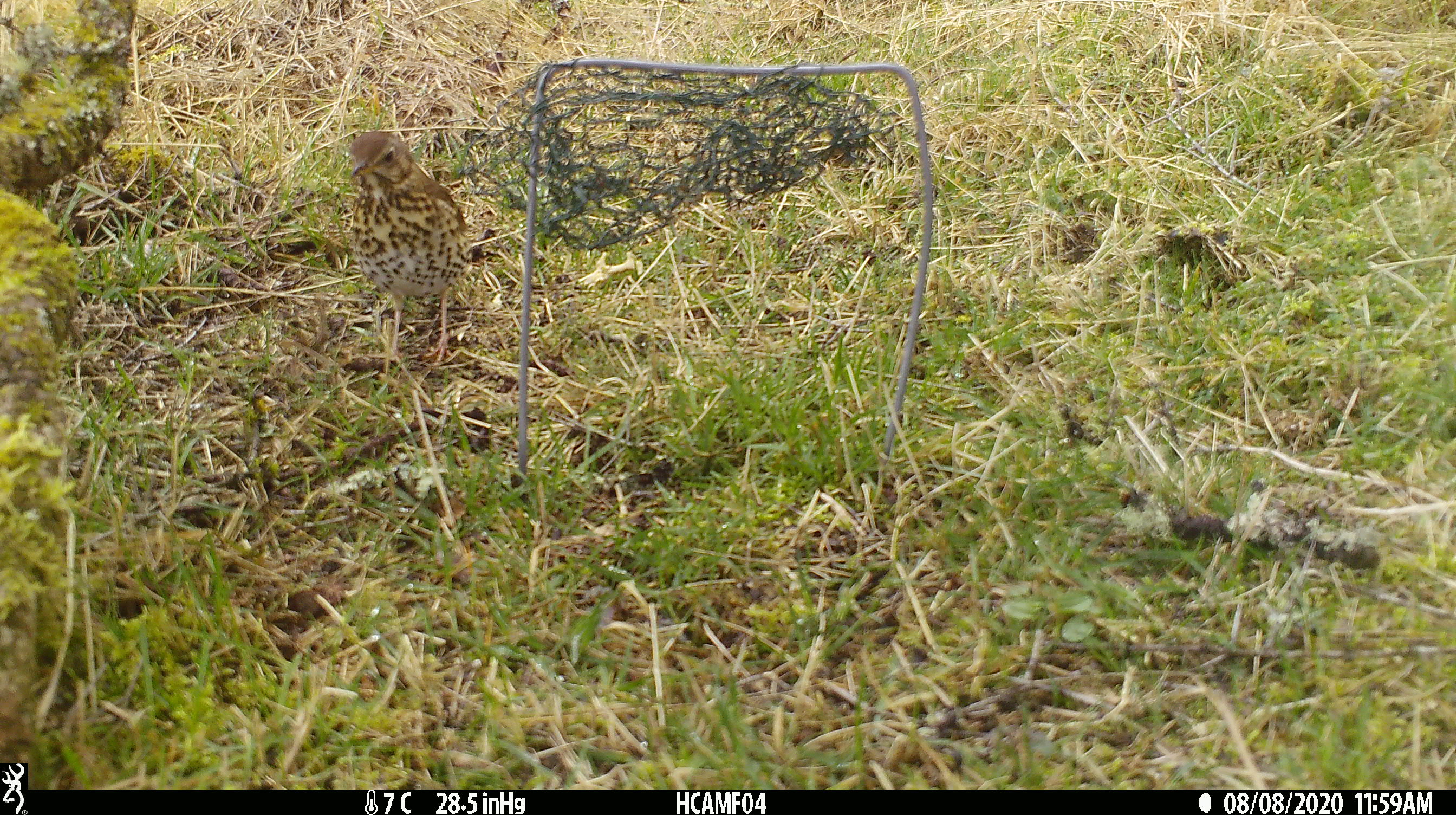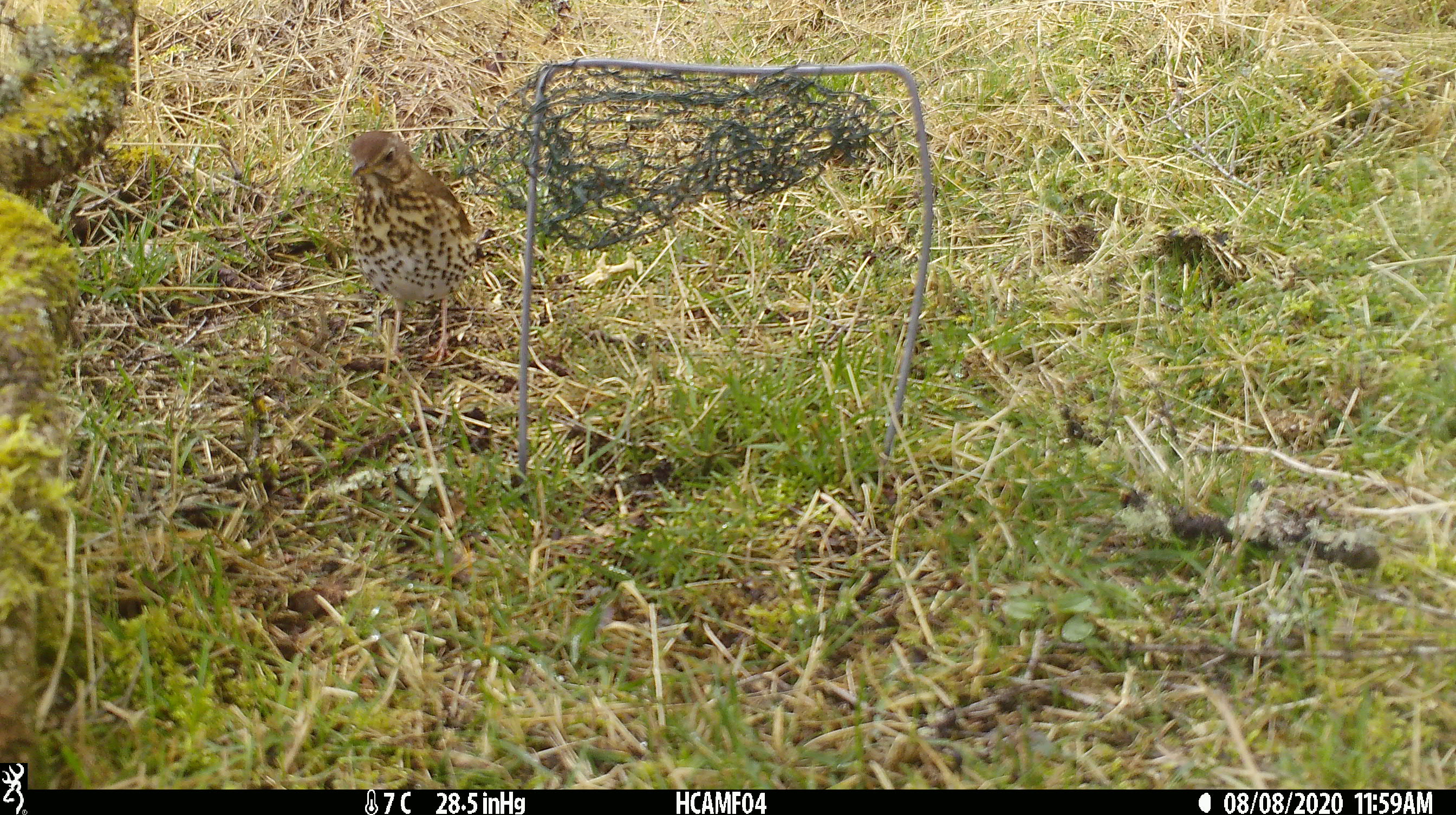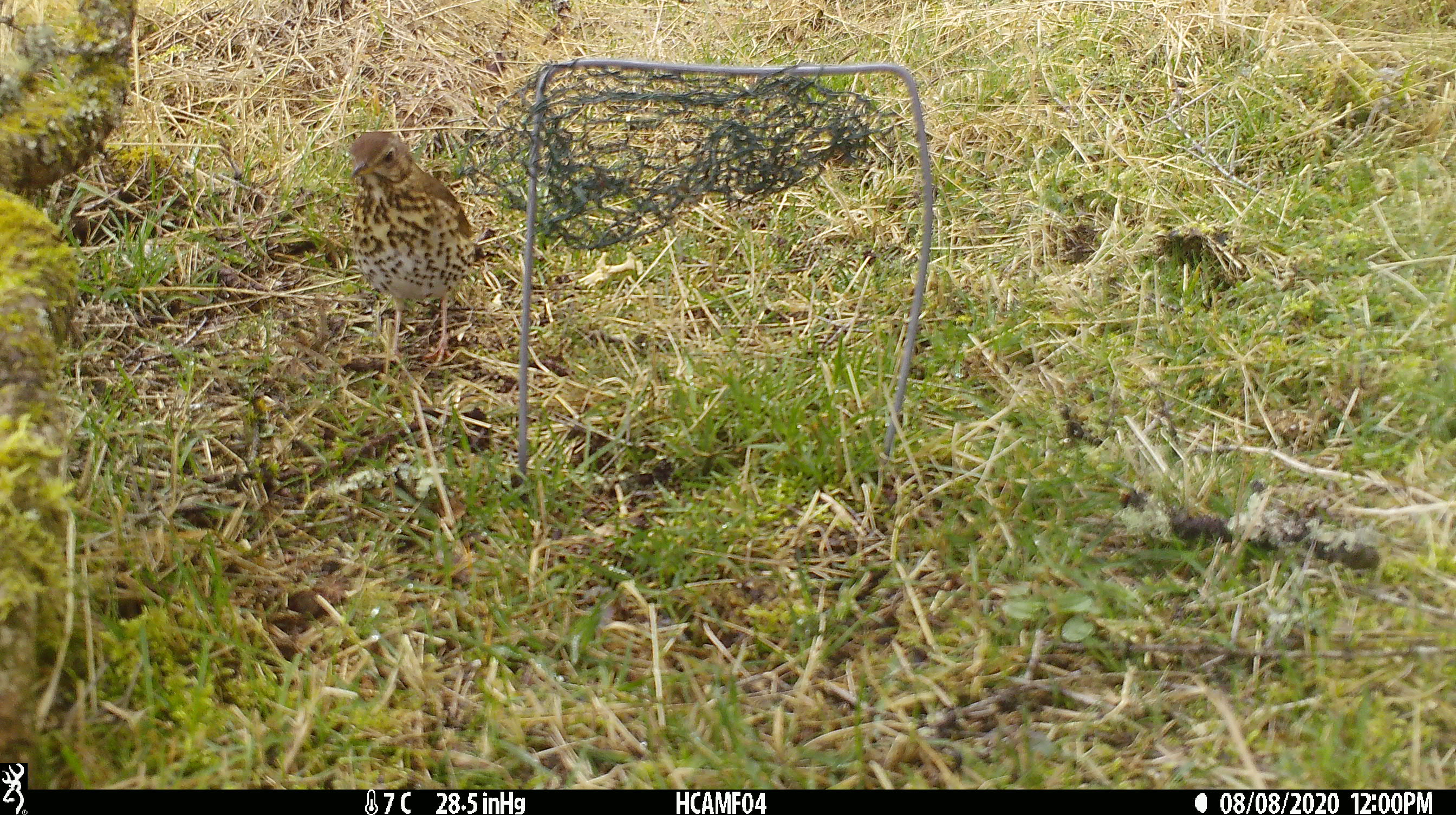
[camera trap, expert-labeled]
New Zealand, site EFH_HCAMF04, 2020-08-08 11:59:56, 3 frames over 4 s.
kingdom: Animalia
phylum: Chordata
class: Aves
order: Passeriformes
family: Turdidae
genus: Turdus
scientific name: Turdus philomelos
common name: song thrush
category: thrush